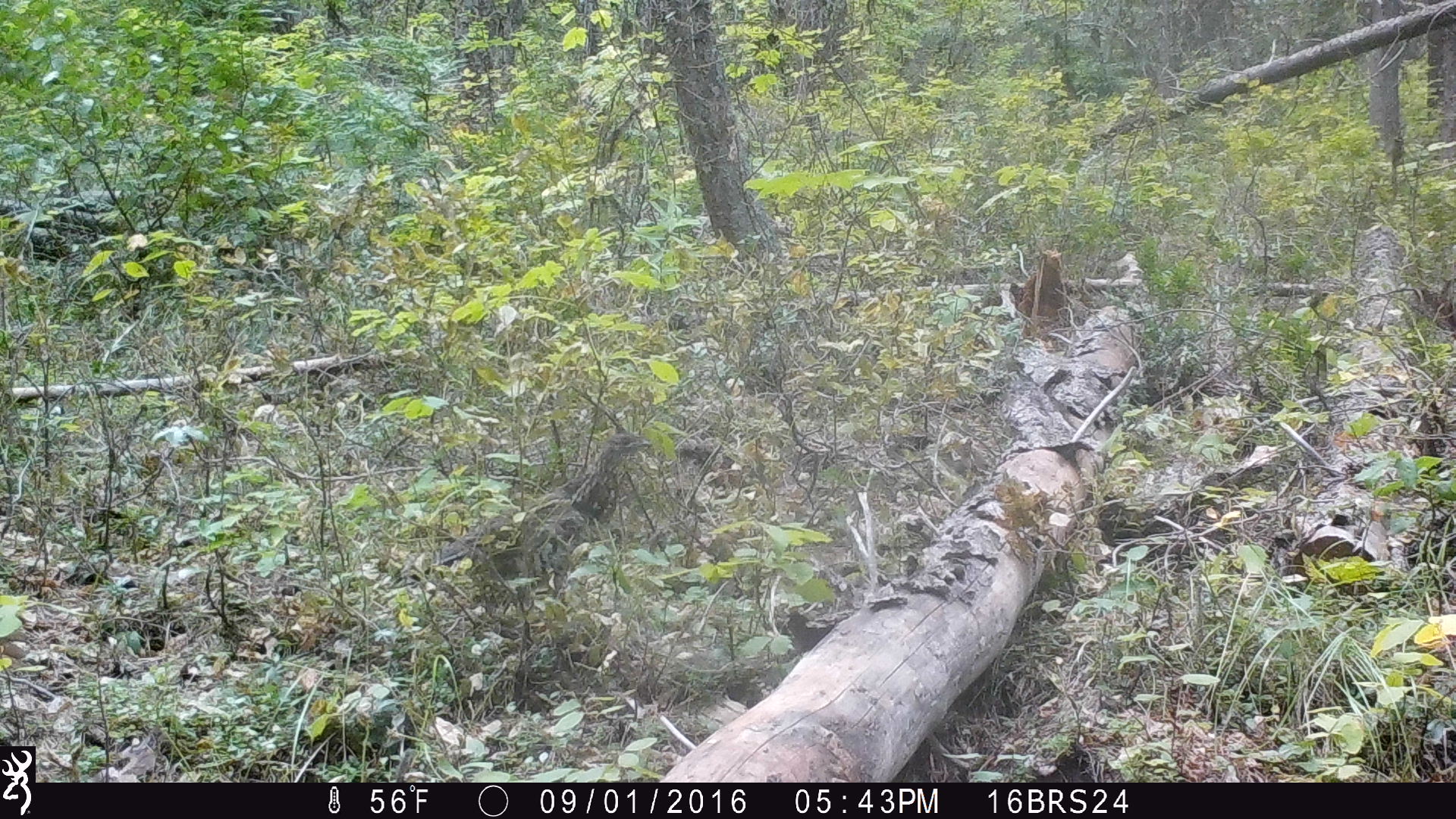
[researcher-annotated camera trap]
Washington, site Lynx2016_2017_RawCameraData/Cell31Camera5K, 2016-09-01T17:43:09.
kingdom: Animalia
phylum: Chordata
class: Aves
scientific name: Aves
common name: birds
Aves (birds). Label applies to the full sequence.